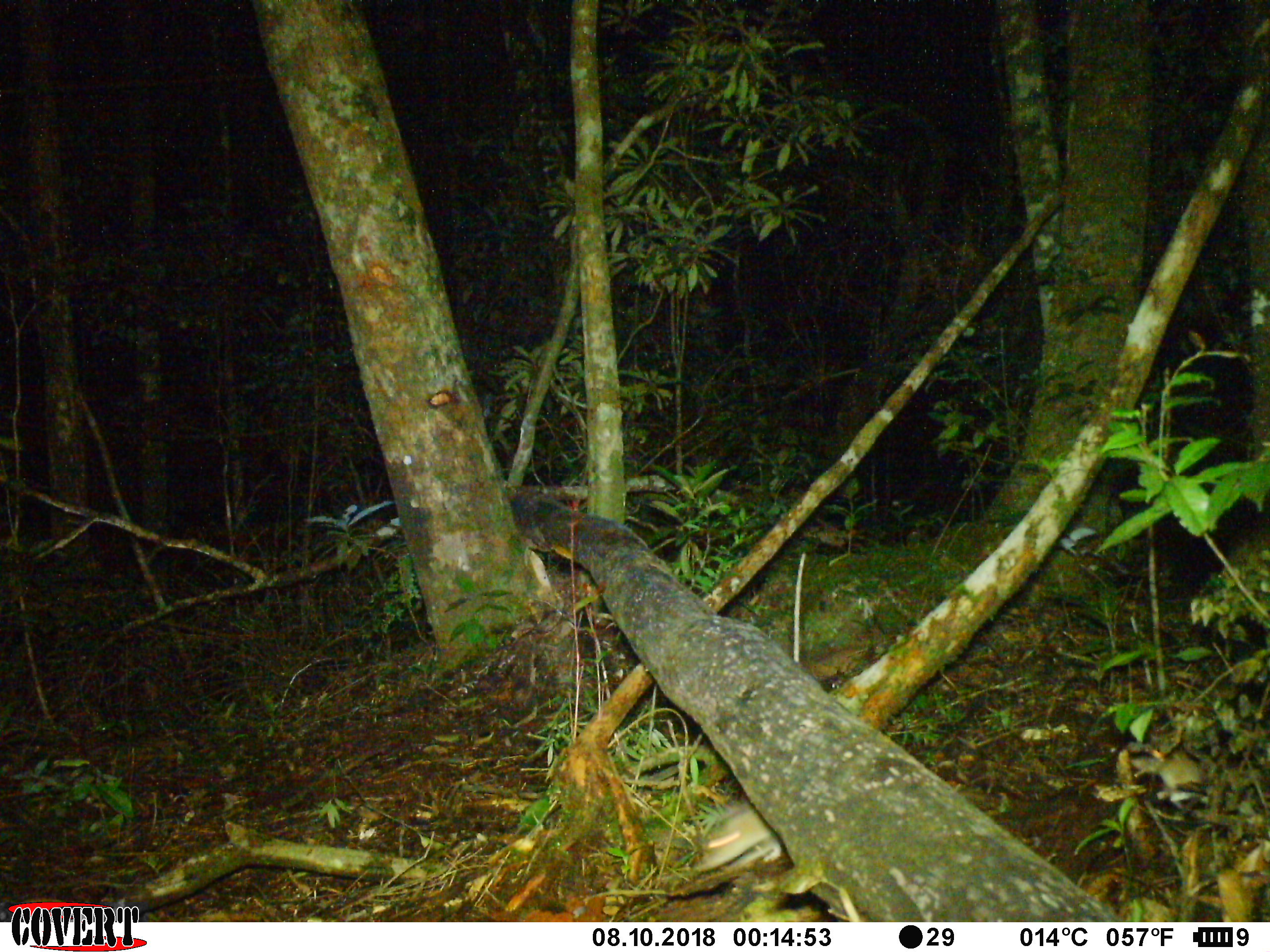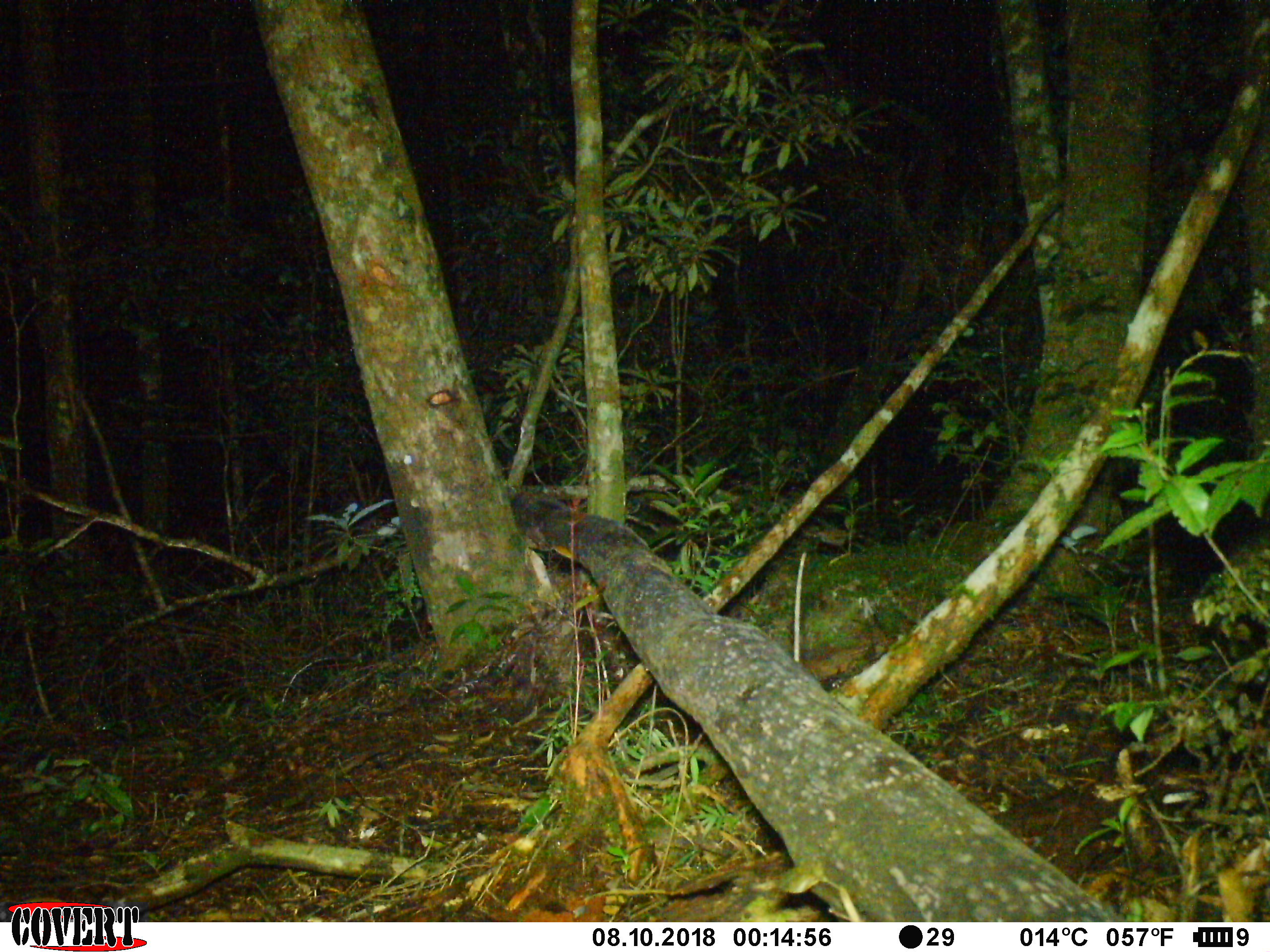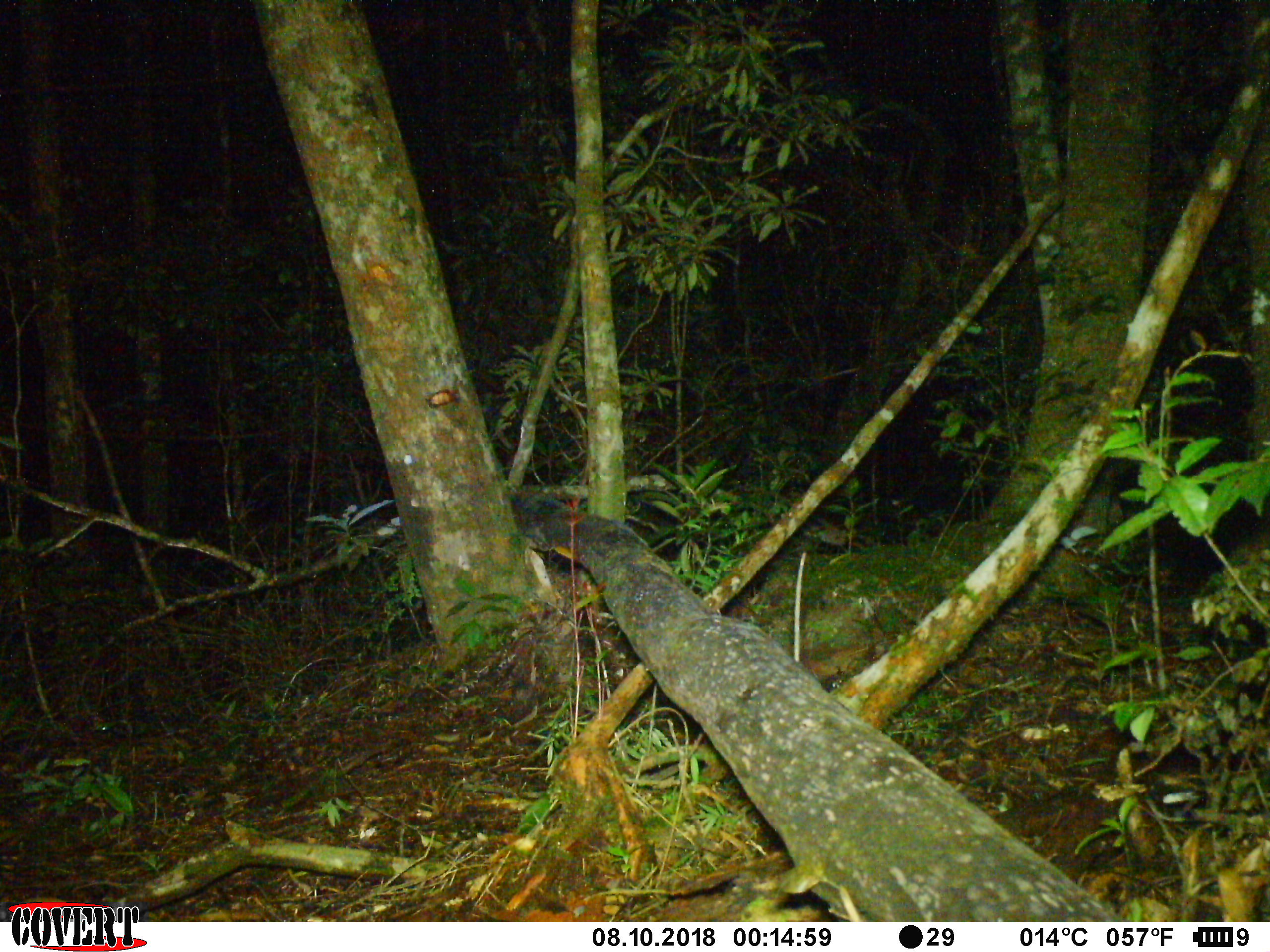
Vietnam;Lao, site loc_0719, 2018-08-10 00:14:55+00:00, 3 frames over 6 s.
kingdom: Animalia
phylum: Chordata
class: Mammalia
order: Rodentia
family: Muridae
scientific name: Muridae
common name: old-world mice and rats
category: unidentified murid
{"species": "unidentified murid (old-world mice and rats) (Muridae)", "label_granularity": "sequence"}